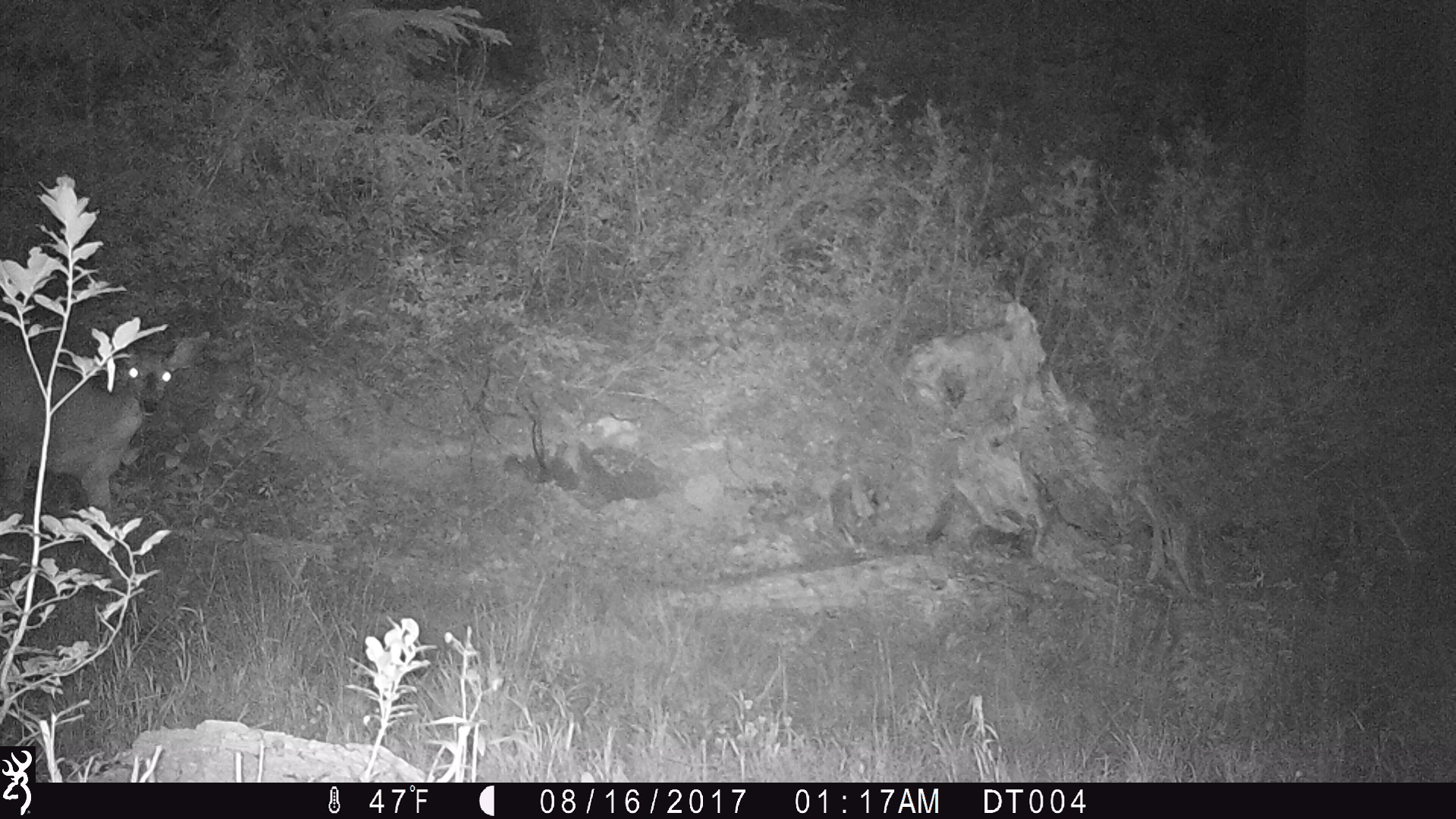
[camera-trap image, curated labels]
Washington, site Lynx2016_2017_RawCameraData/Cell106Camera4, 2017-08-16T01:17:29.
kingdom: Animalia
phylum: Chordata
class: Mammalia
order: Artiodactyla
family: Cervidae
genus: Odocoileus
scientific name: Odocoileus hemionus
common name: mule deer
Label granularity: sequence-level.